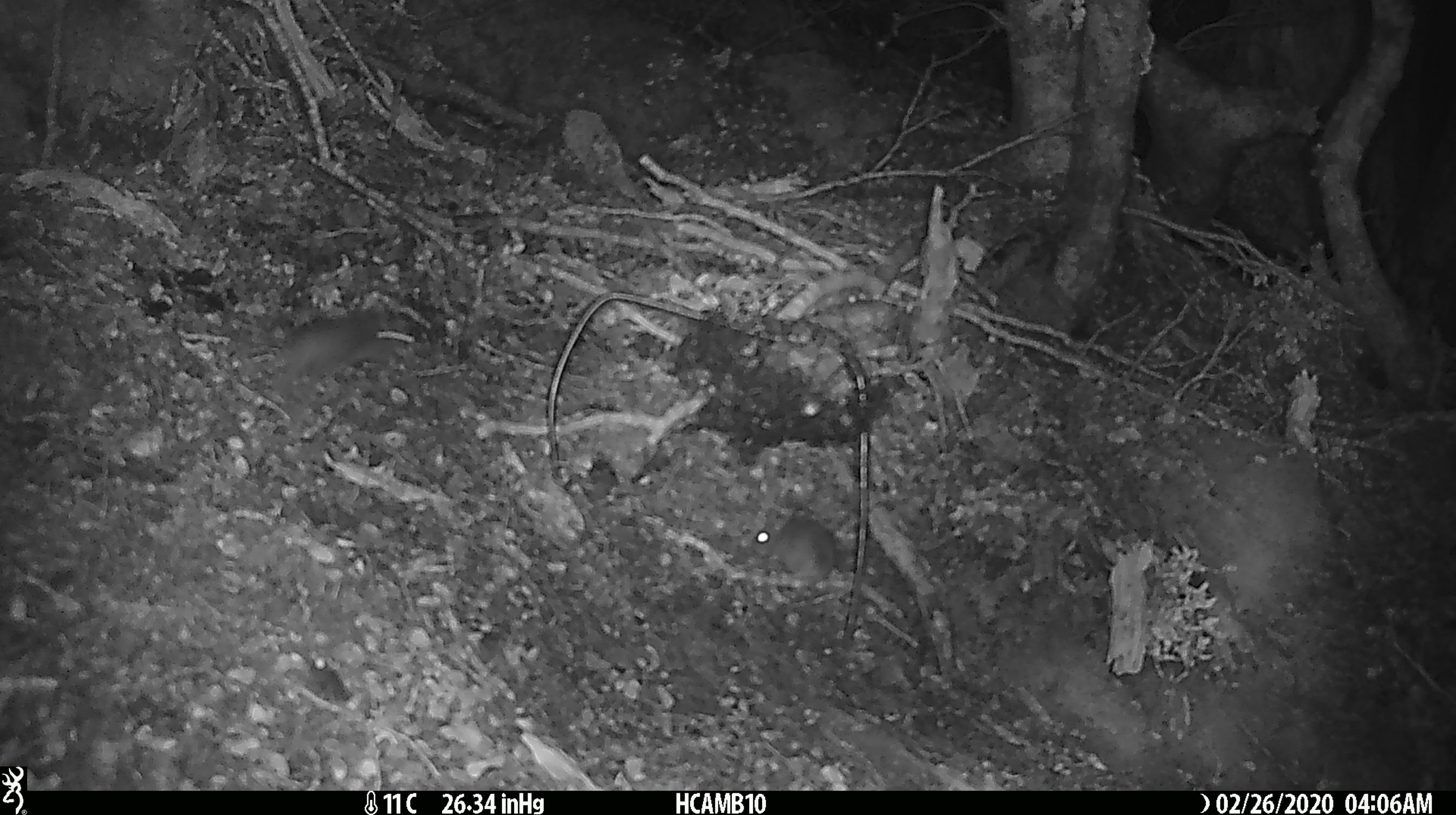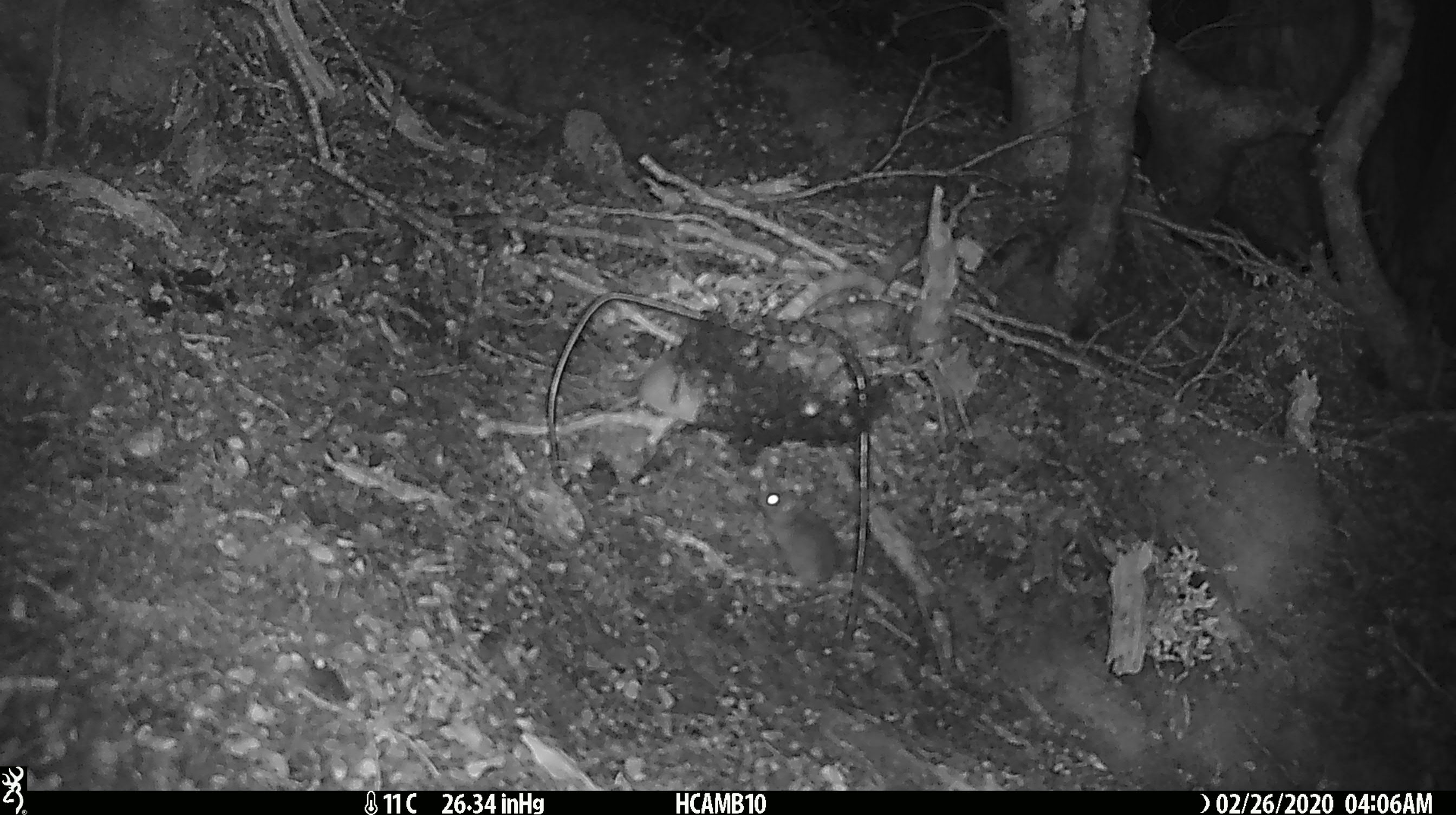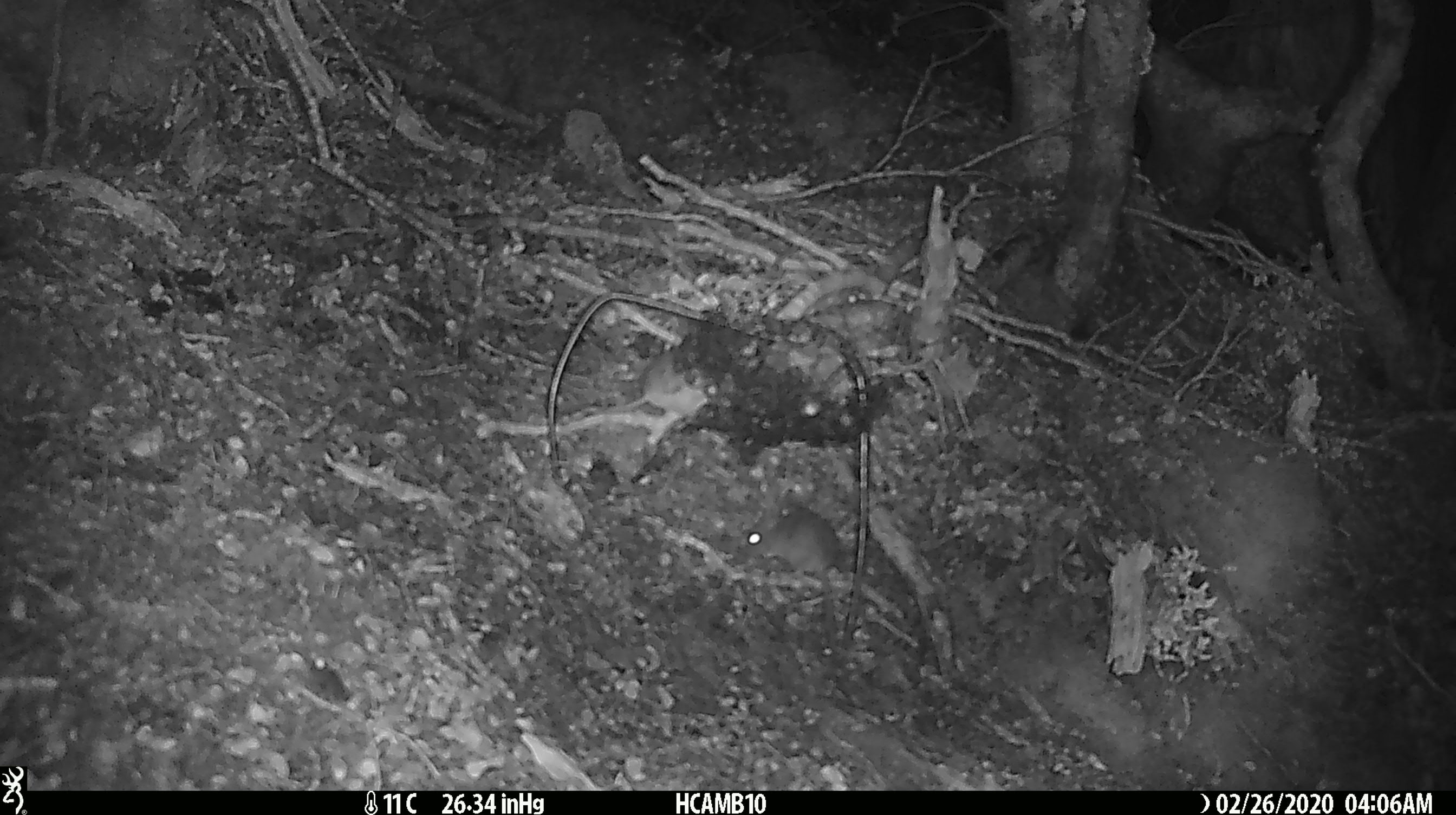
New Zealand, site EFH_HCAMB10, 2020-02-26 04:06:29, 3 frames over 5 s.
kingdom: Animalia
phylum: Chordata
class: Mammalia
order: Rodentia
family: Muridae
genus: Mus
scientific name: Mus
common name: mouse